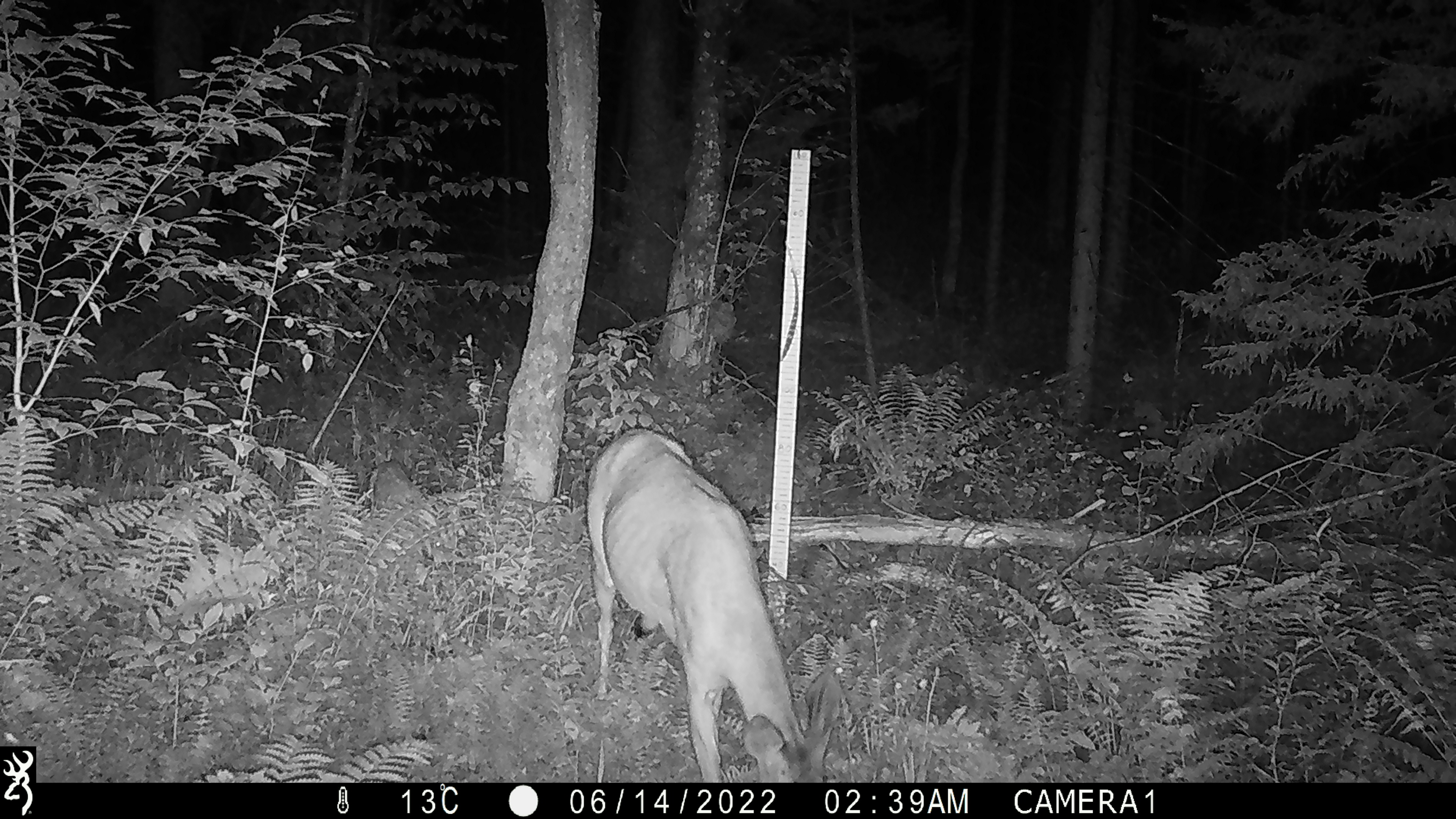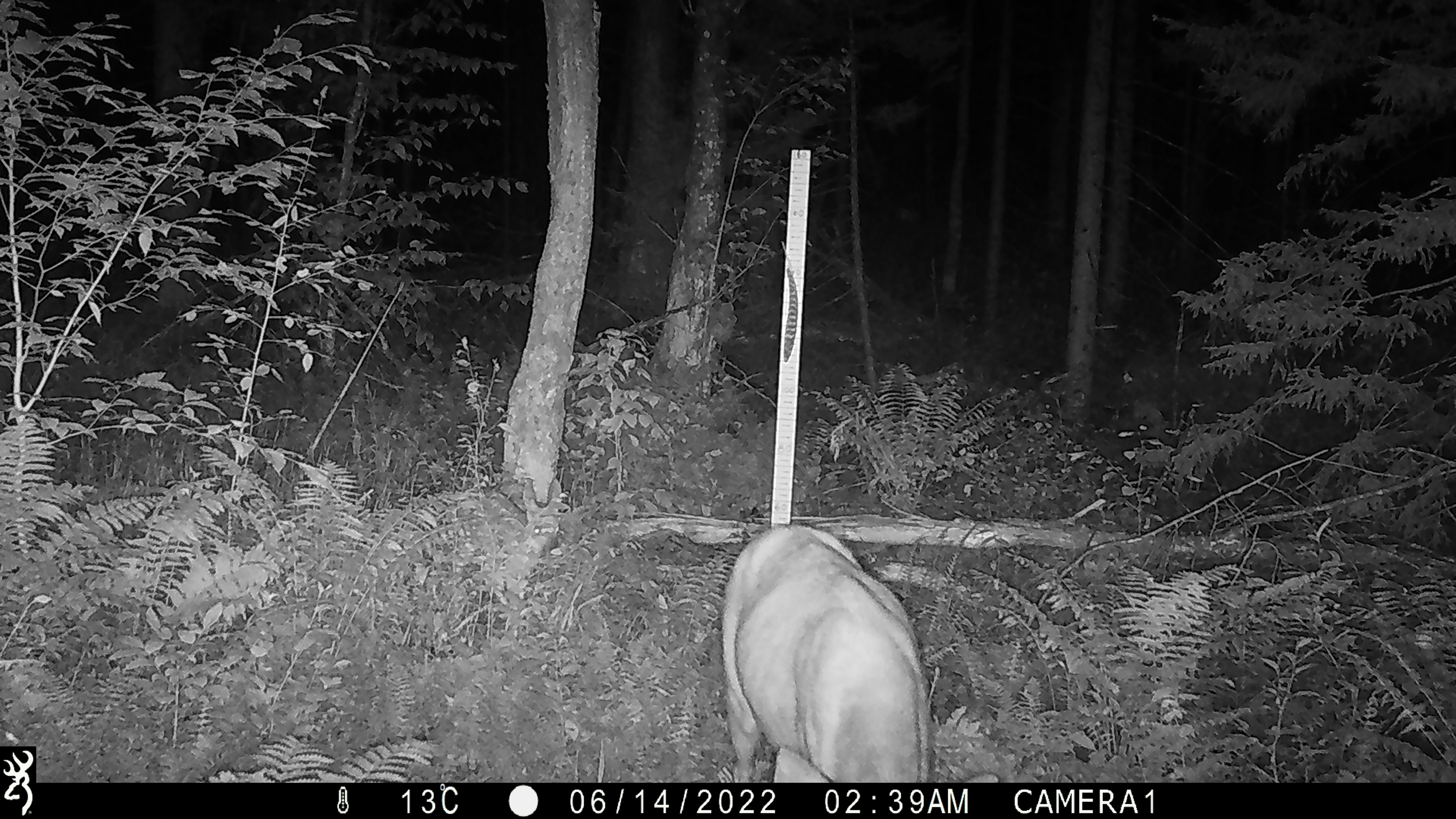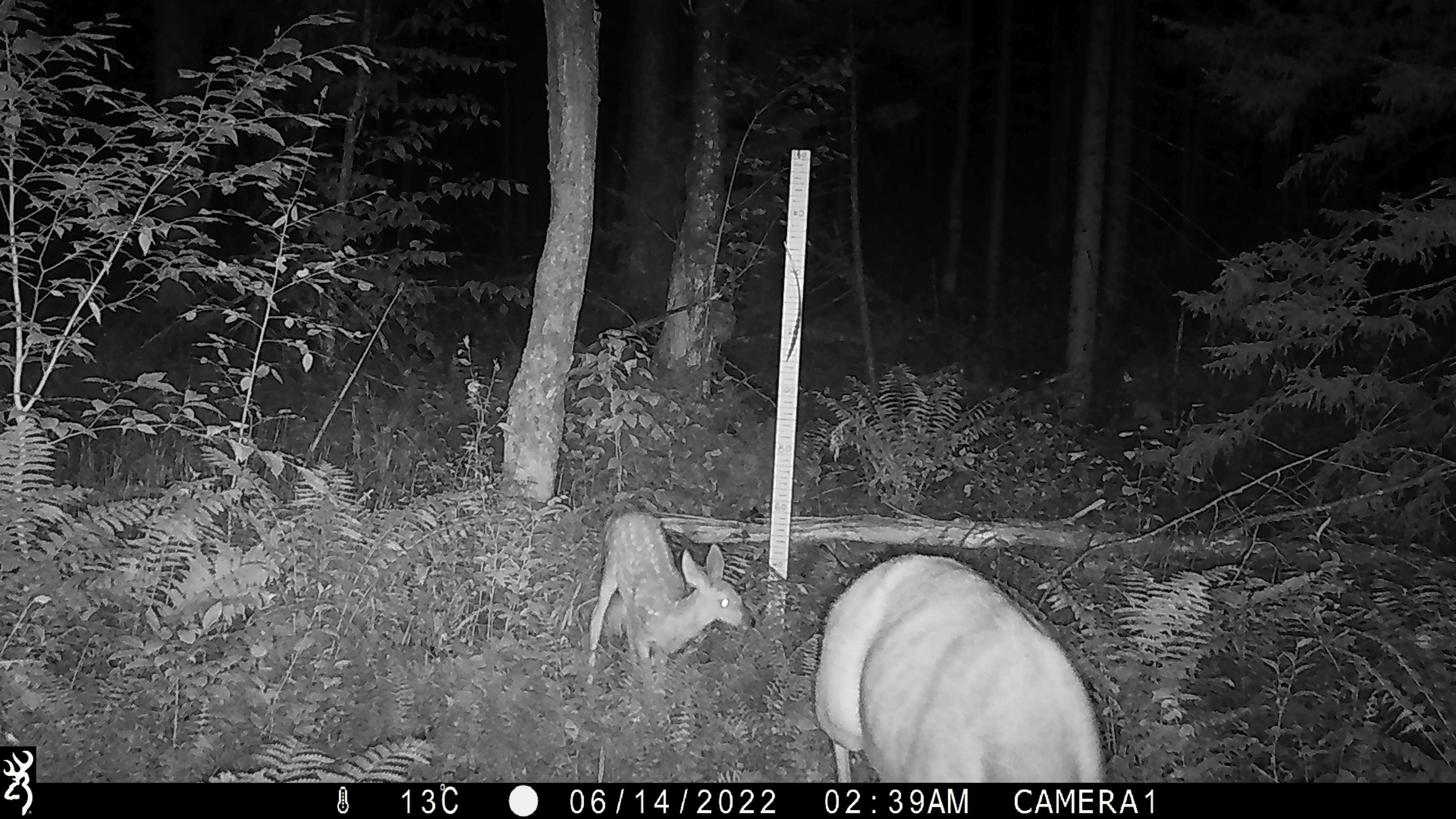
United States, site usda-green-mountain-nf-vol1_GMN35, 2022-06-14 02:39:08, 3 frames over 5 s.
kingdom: Animalia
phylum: Chordata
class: Mammalia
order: Artiodactyla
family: Cervidae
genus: Odocoileus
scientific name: Odocoileus virginianus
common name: white-tailed deer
White-tailed deer (Odocoileus virginianus).